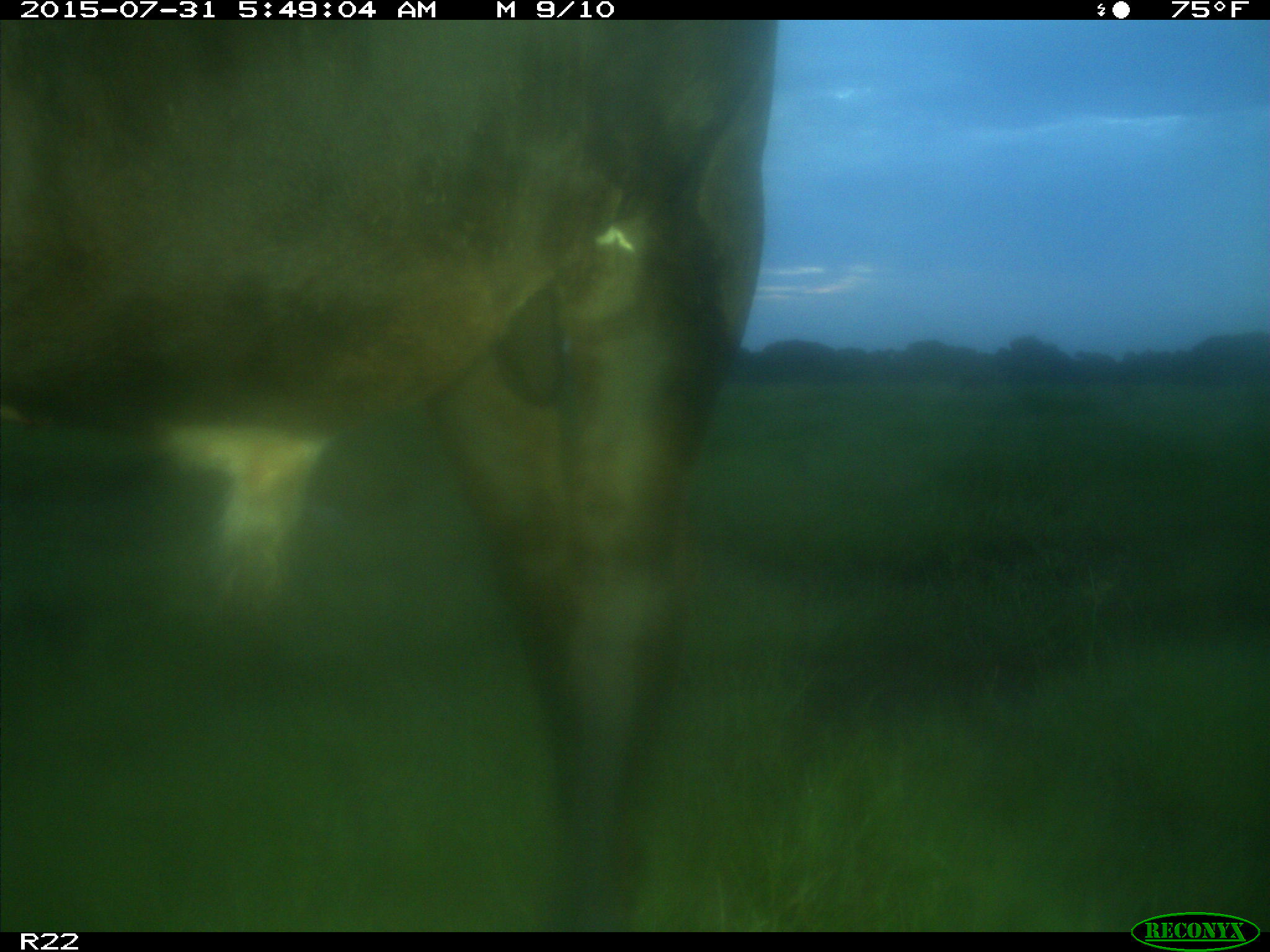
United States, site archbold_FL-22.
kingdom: Animalia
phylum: Chordata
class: Mammalia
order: Artiodactyla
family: Bovidae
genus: Bos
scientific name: Bos taurus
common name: domestic cow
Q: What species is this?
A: Bos taurus (domestic cow).